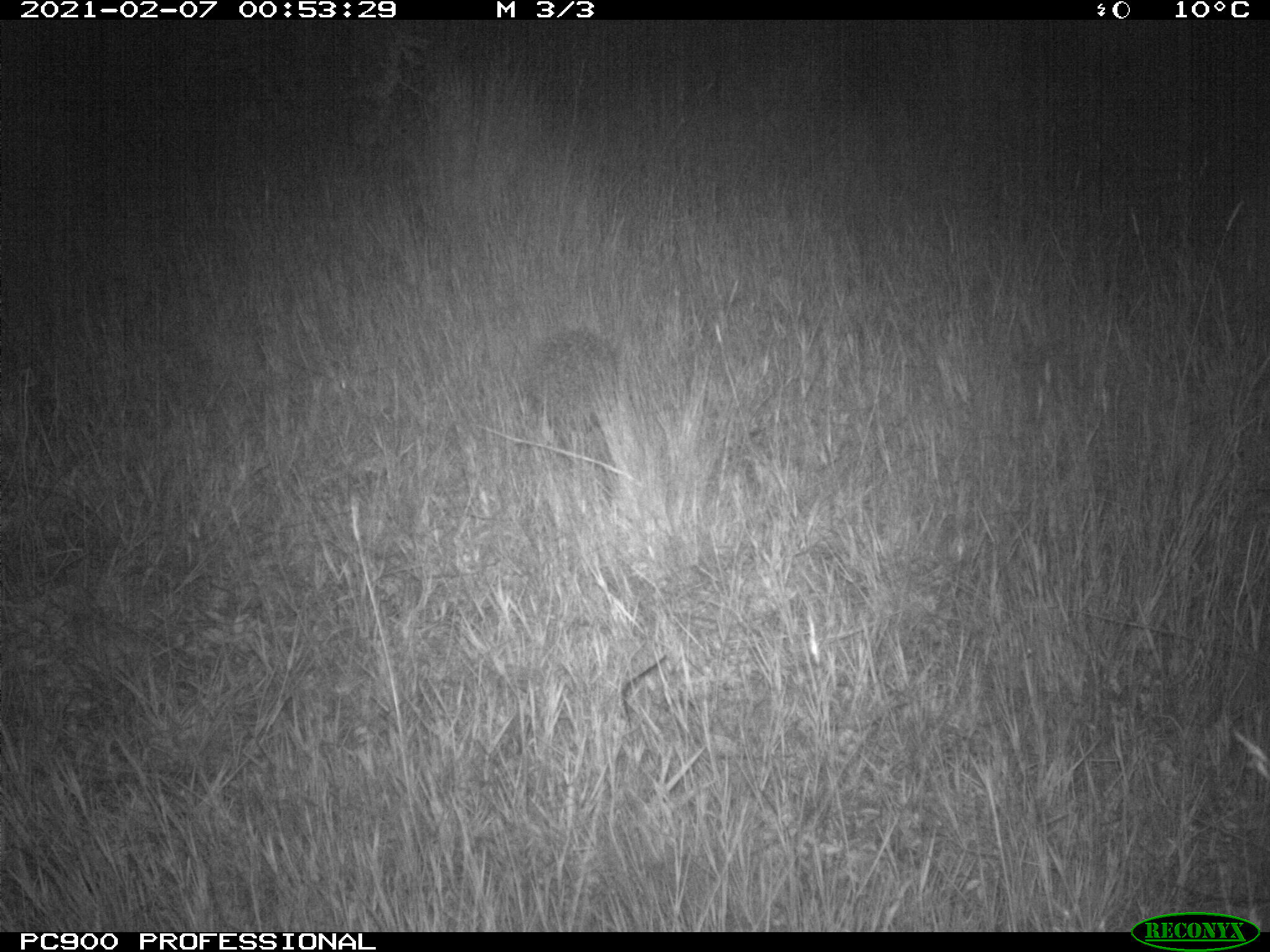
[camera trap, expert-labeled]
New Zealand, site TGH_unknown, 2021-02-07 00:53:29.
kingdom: Animalia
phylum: Chordata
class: Mammalia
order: Eulipotyphla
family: Erinaceidae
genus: Erinaceus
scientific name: Erinaceus europaeus europaeus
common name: european hedgehog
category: hedgehog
Hedgehog (european hedgehog) (Erinaceus europaeus europaeus).